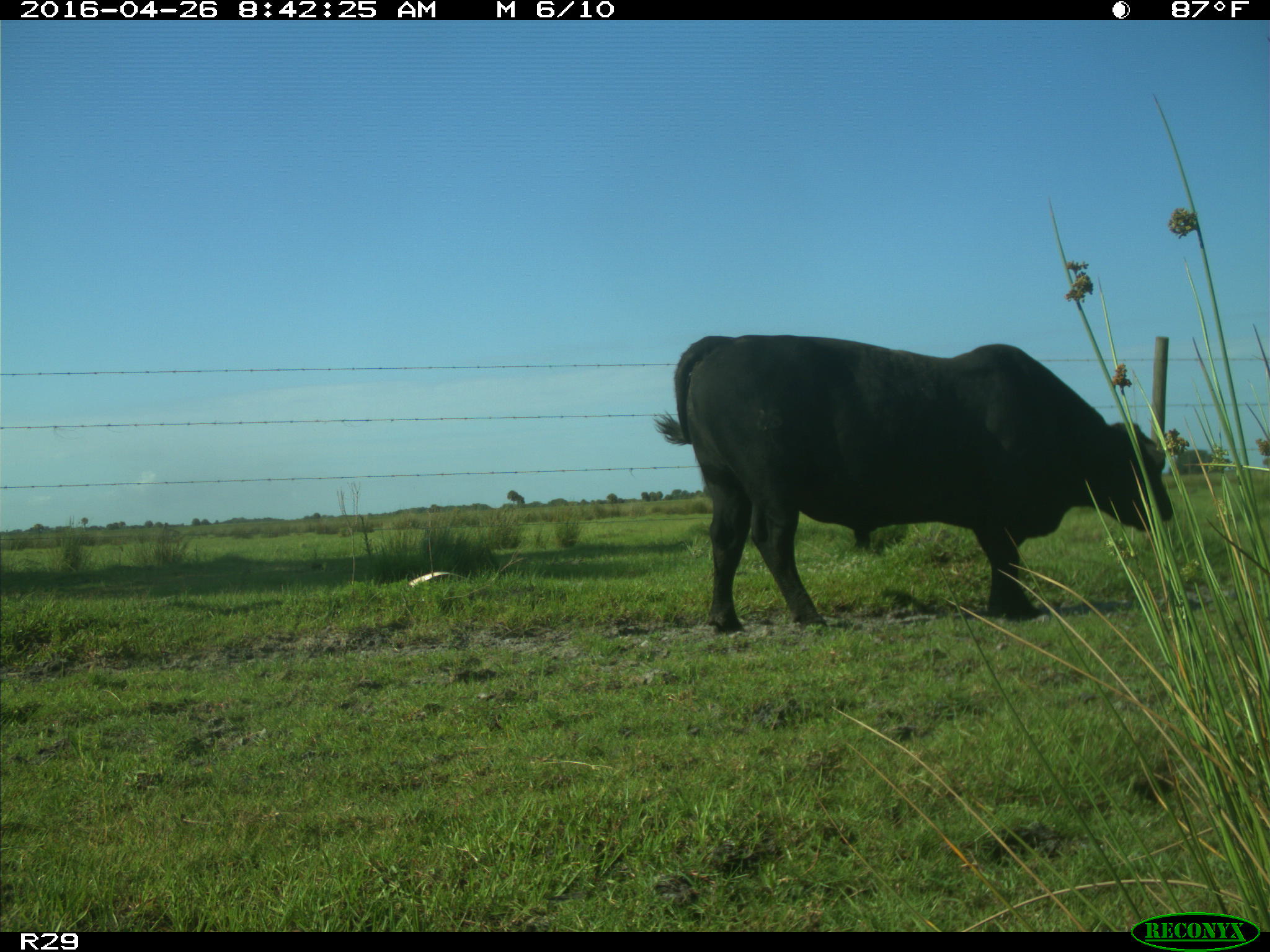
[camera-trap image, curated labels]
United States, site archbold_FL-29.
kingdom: Animalia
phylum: Chordata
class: Mammalia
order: Artiodactyla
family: Bovidae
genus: Bos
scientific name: Bos taurus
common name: domestic cow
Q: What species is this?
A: Bos taurus (domestic cow).